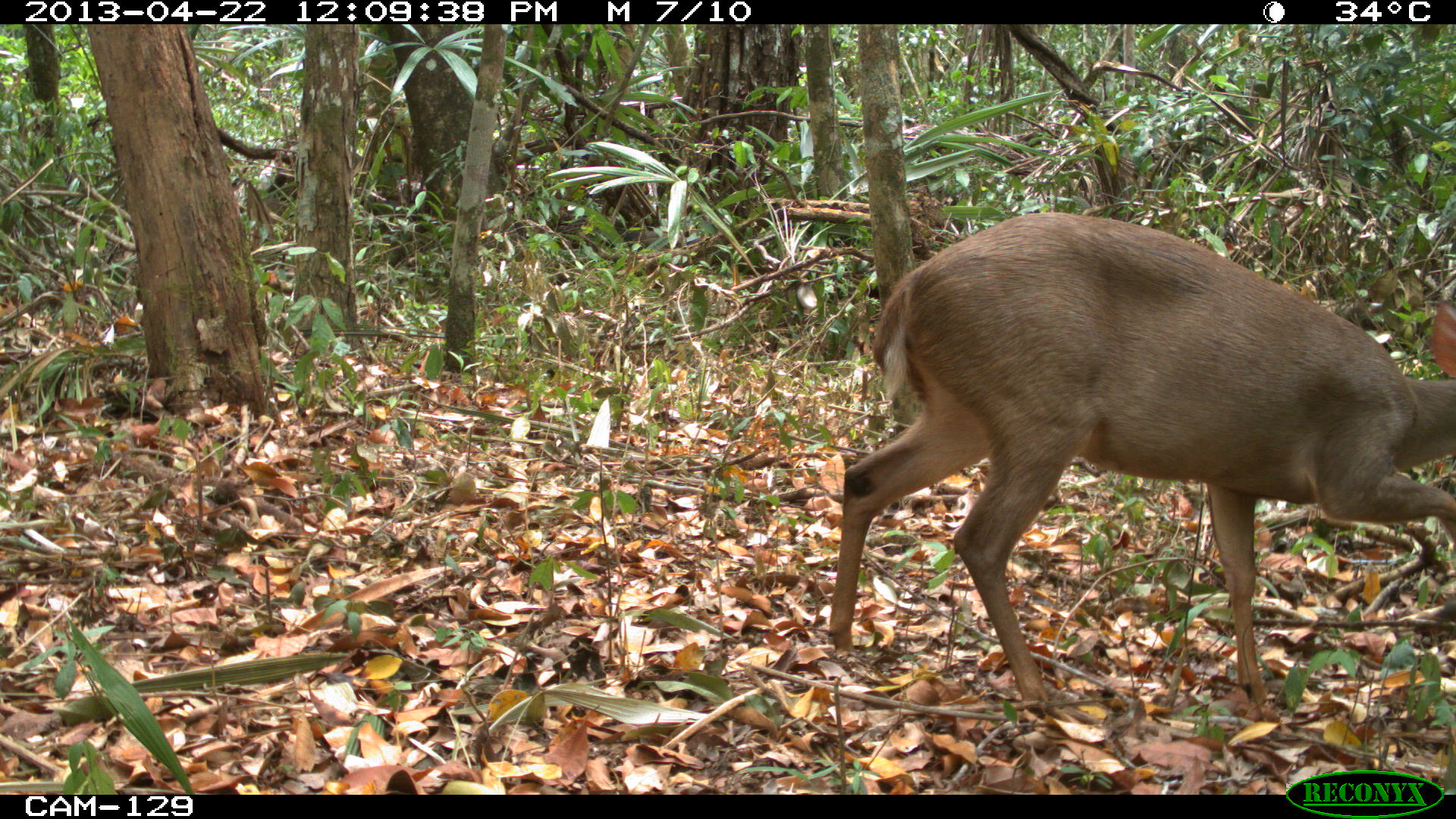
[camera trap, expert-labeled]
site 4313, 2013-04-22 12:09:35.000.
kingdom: Animalia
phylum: Chordata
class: Mammalia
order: Artiodactyla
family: Cervidae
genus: Odocoileus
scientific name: Odocoileus pandora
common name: yucatán brown brocket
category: mazama pandora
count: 1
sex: female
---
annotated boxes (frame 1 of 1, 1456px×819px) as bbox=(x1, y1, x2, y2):
mazama pandora: bbox=(825, 208, 1456, 720)